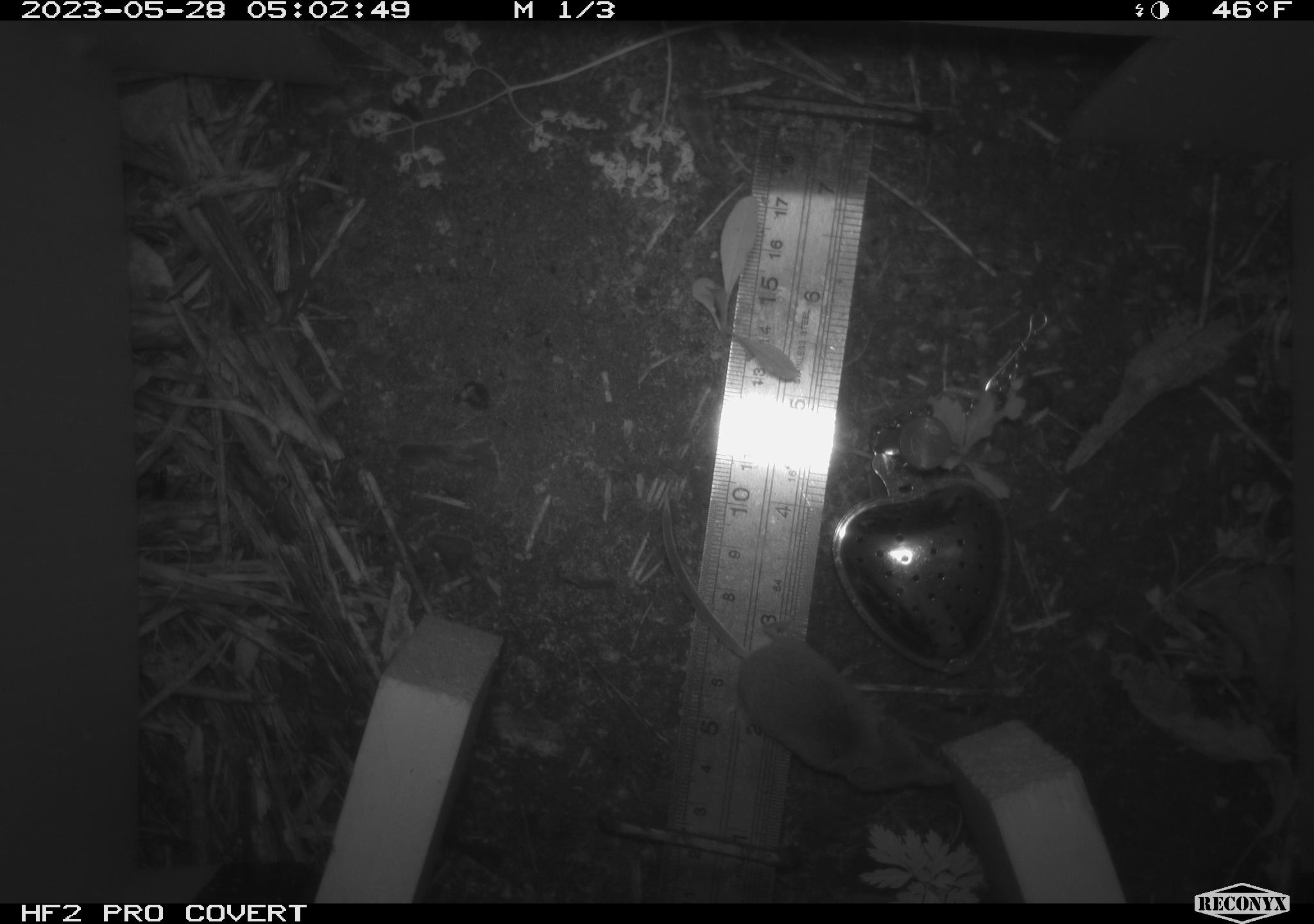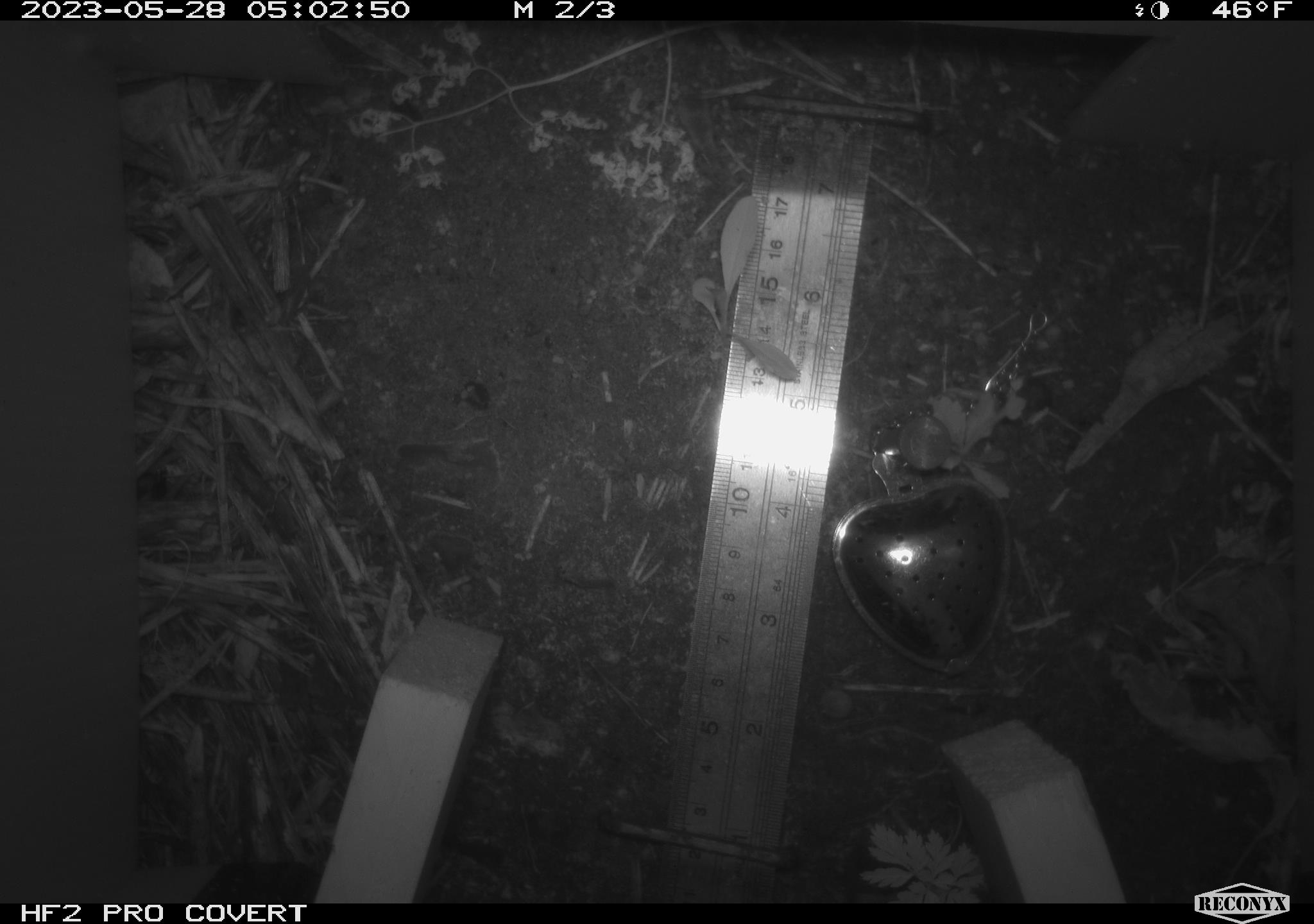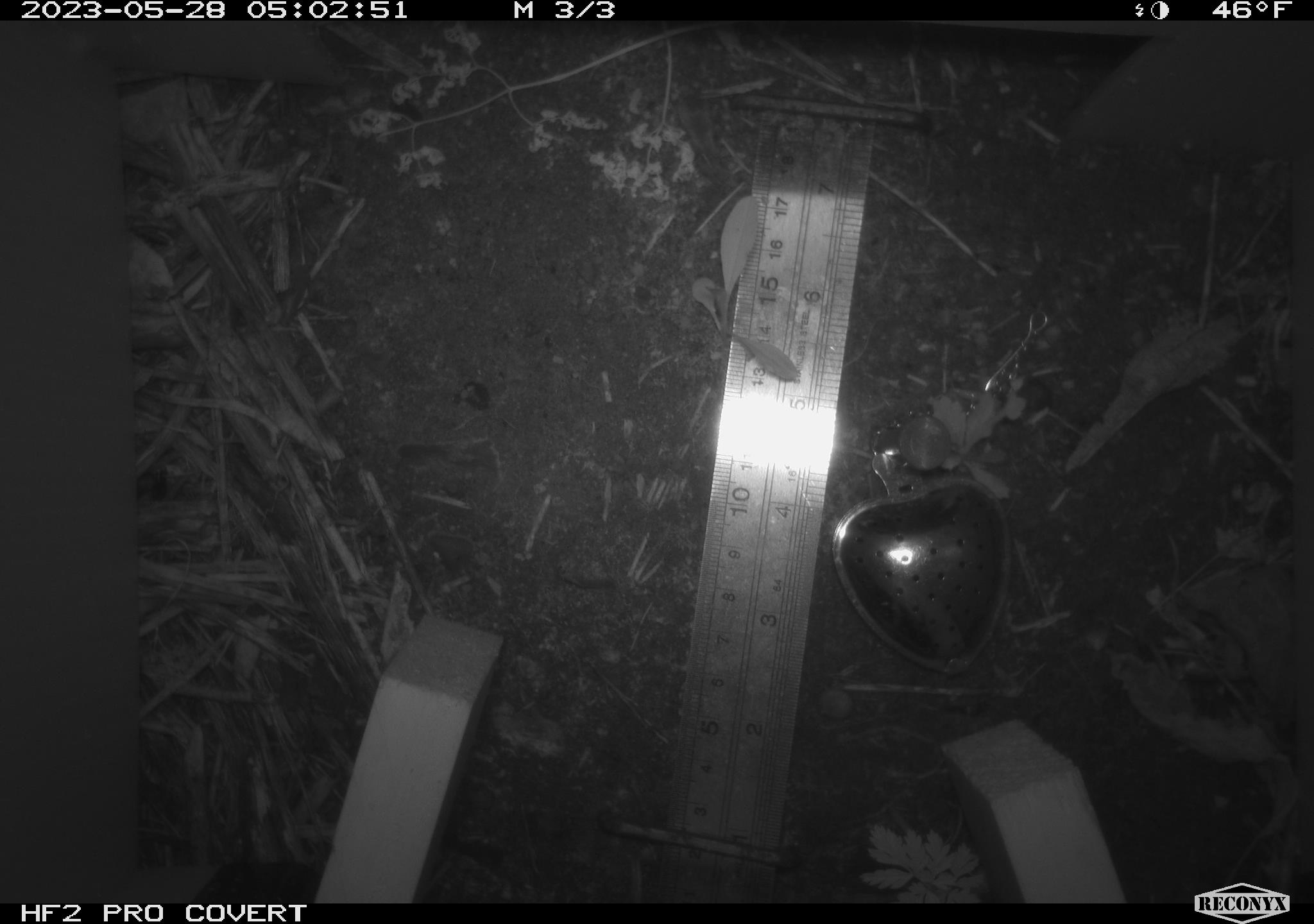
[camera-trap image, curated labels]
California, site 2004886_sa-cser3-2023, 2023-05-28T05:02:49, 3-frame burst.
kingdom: Animalia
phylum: Chordata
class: Mammalia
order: Eulipotyphla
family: Soricidae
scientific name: Soricidae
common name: shrews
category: soricidae family